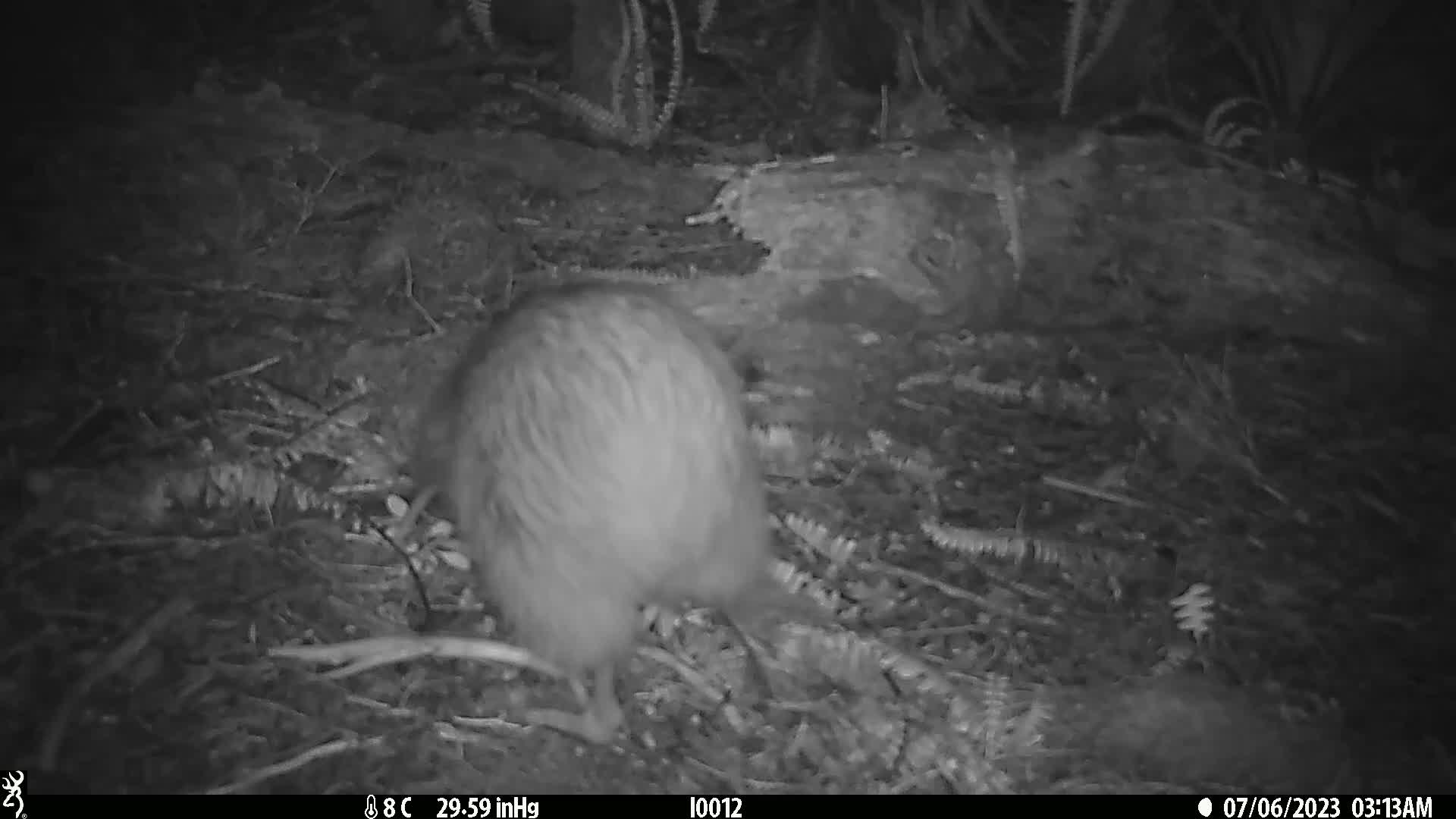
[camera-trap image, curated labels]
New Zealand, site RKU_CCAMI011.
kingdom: Animalia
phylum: Chordata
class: Aves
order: Apterygiformes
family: Apterygidae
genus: Apteryx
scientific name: Apteryx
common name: kiwi